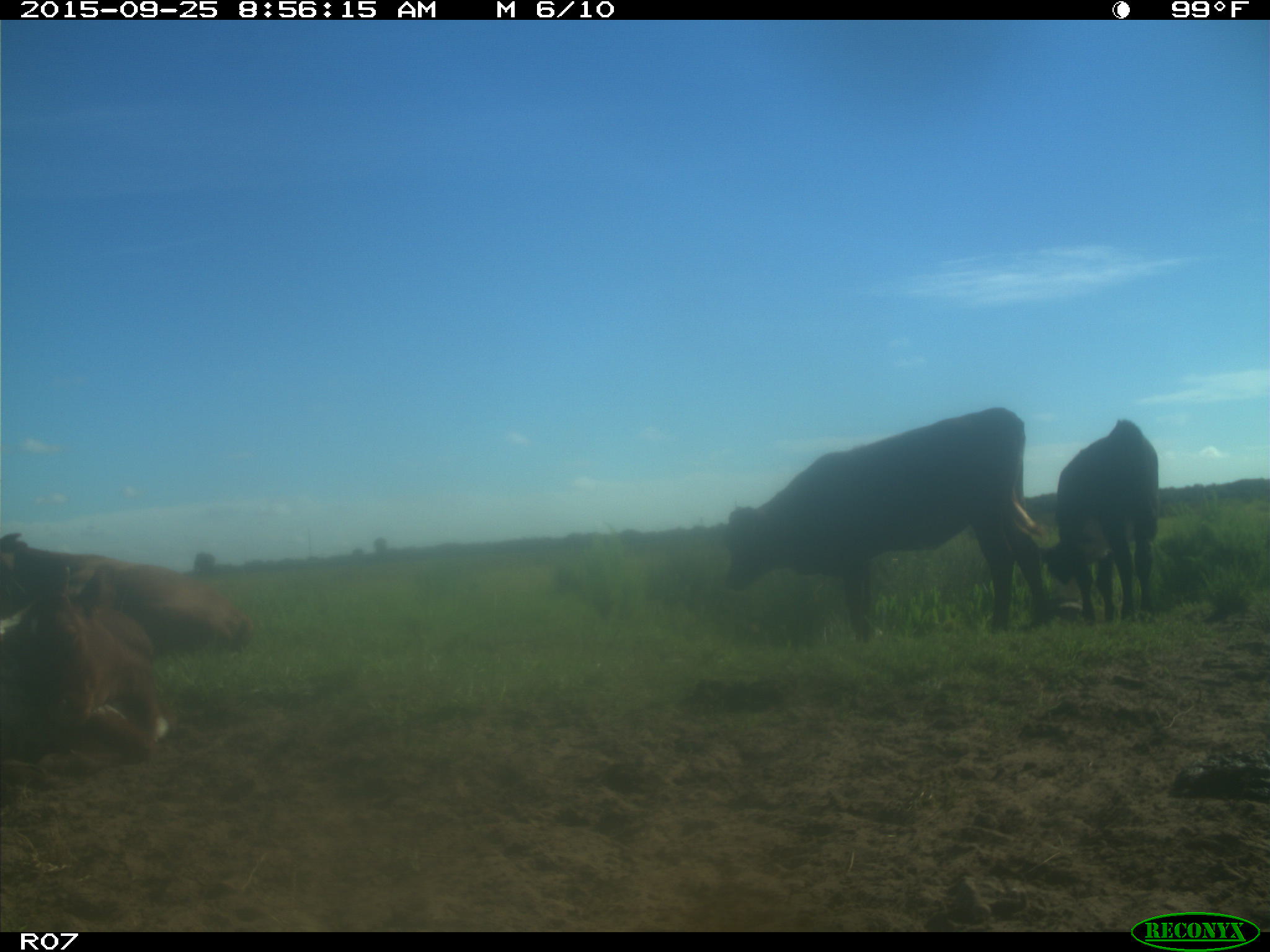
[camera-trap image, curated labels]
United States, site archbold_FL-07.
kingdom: Animalia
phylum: Chordata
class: Mammalia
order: Artiodactyla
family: Bovidae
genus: Bos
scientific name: Bos taurus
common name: domestic cow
Bos taurus (domestic cow).